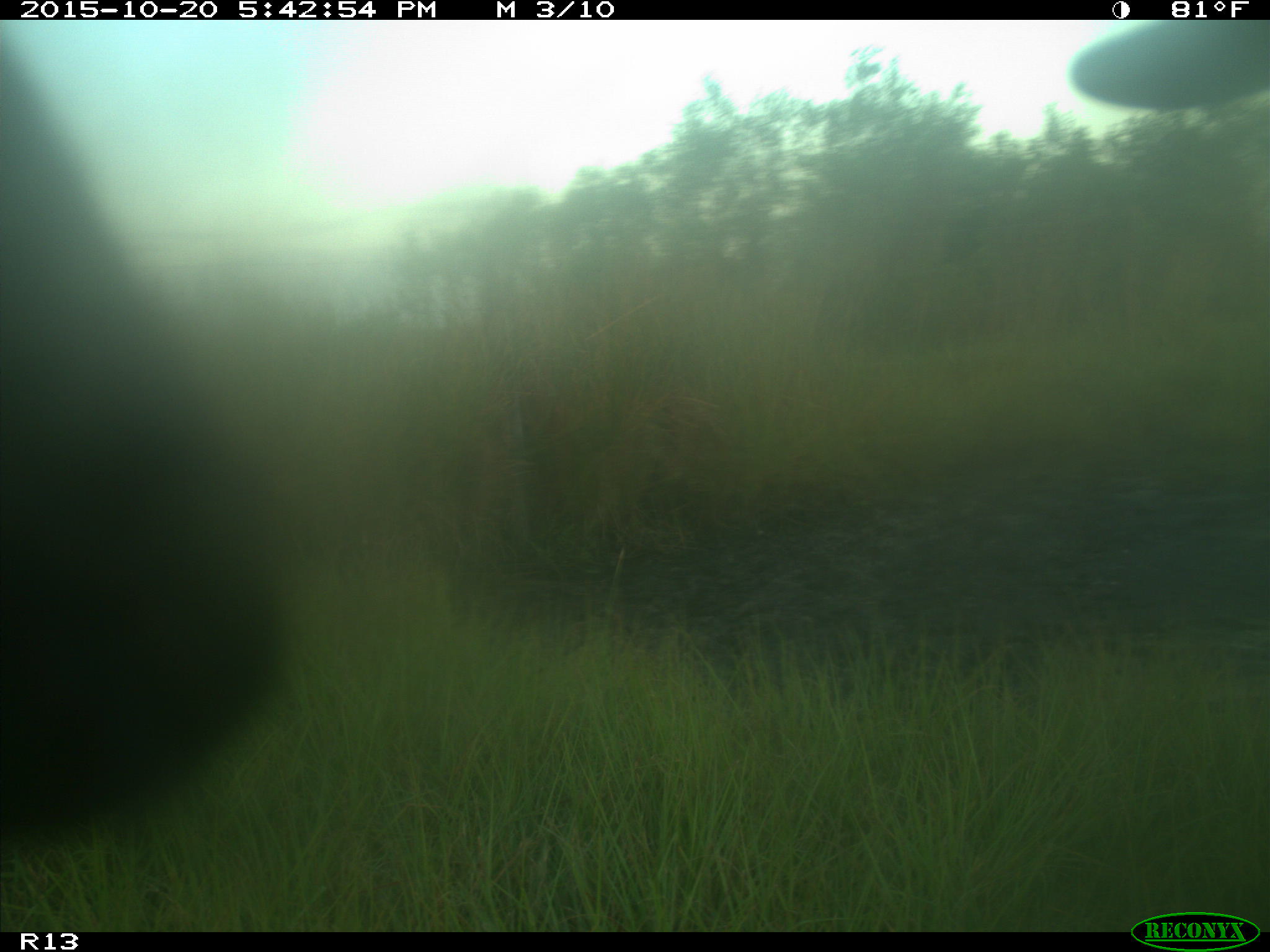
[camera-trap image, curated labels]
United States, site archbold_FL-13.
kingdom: Animalia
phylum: Chordata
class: Mammalia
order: Artiodactyla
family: Bovidae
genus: Bos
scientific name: Bos taurus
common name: domestic cow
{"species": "Bos taurus (domestic cow)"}